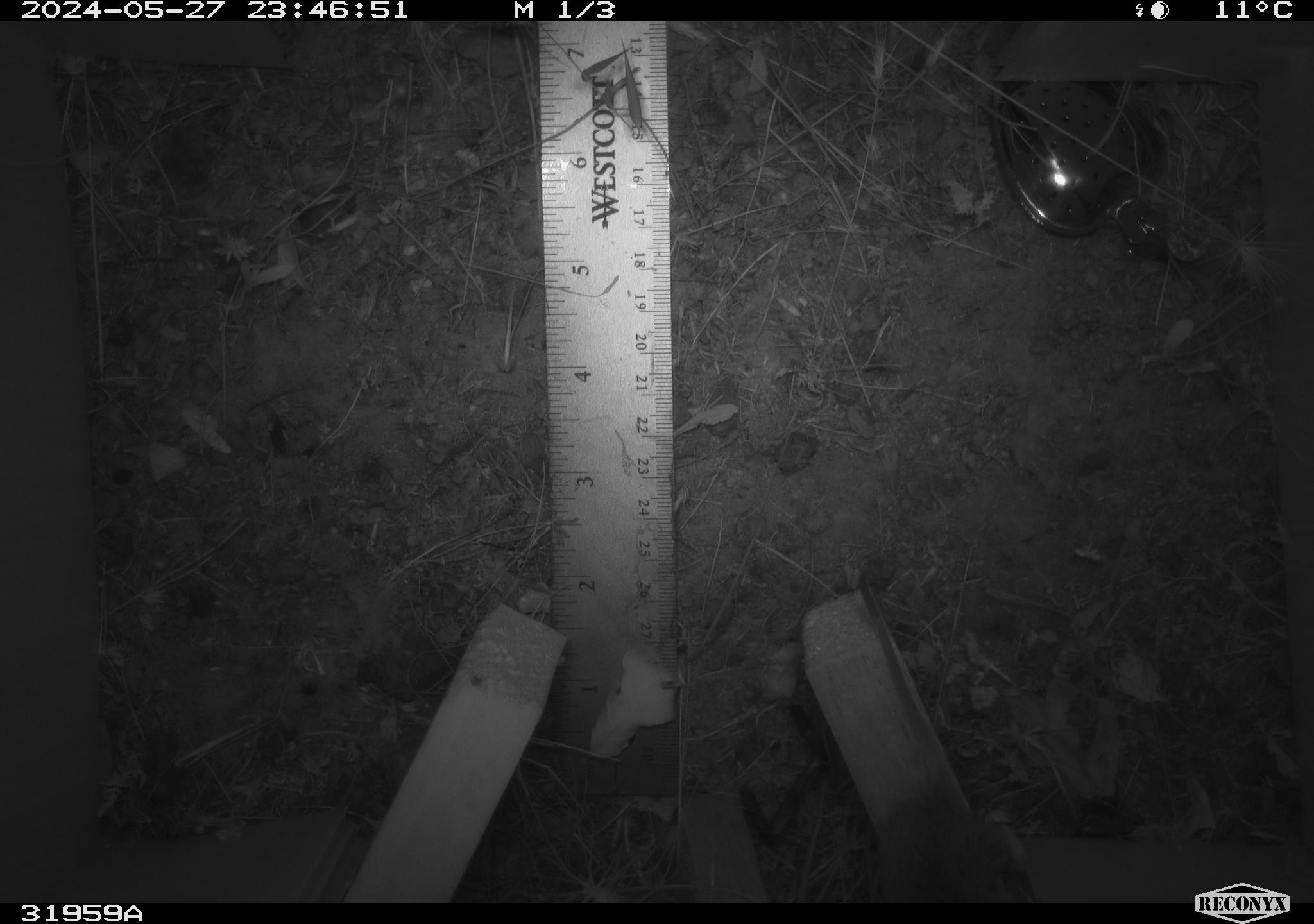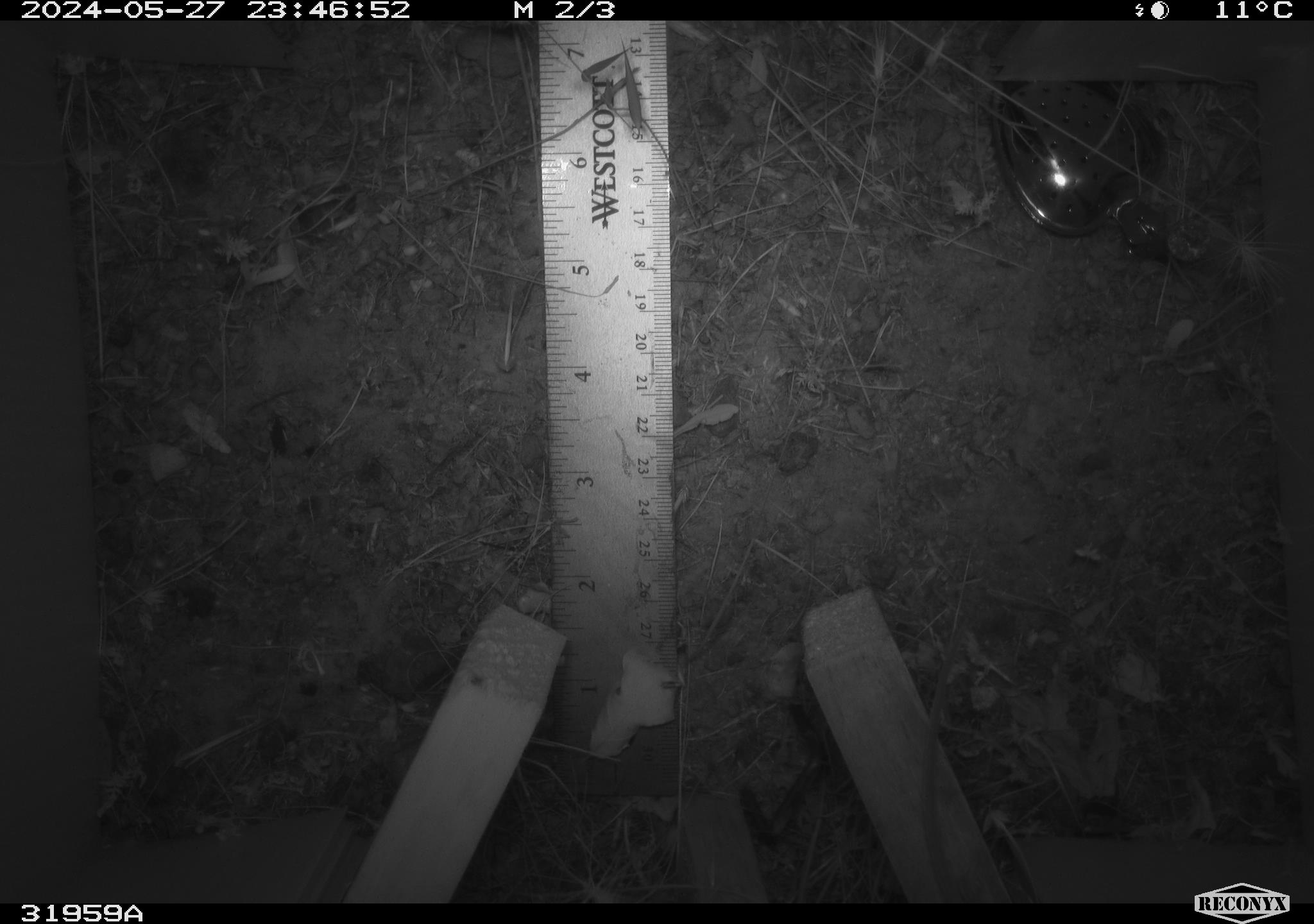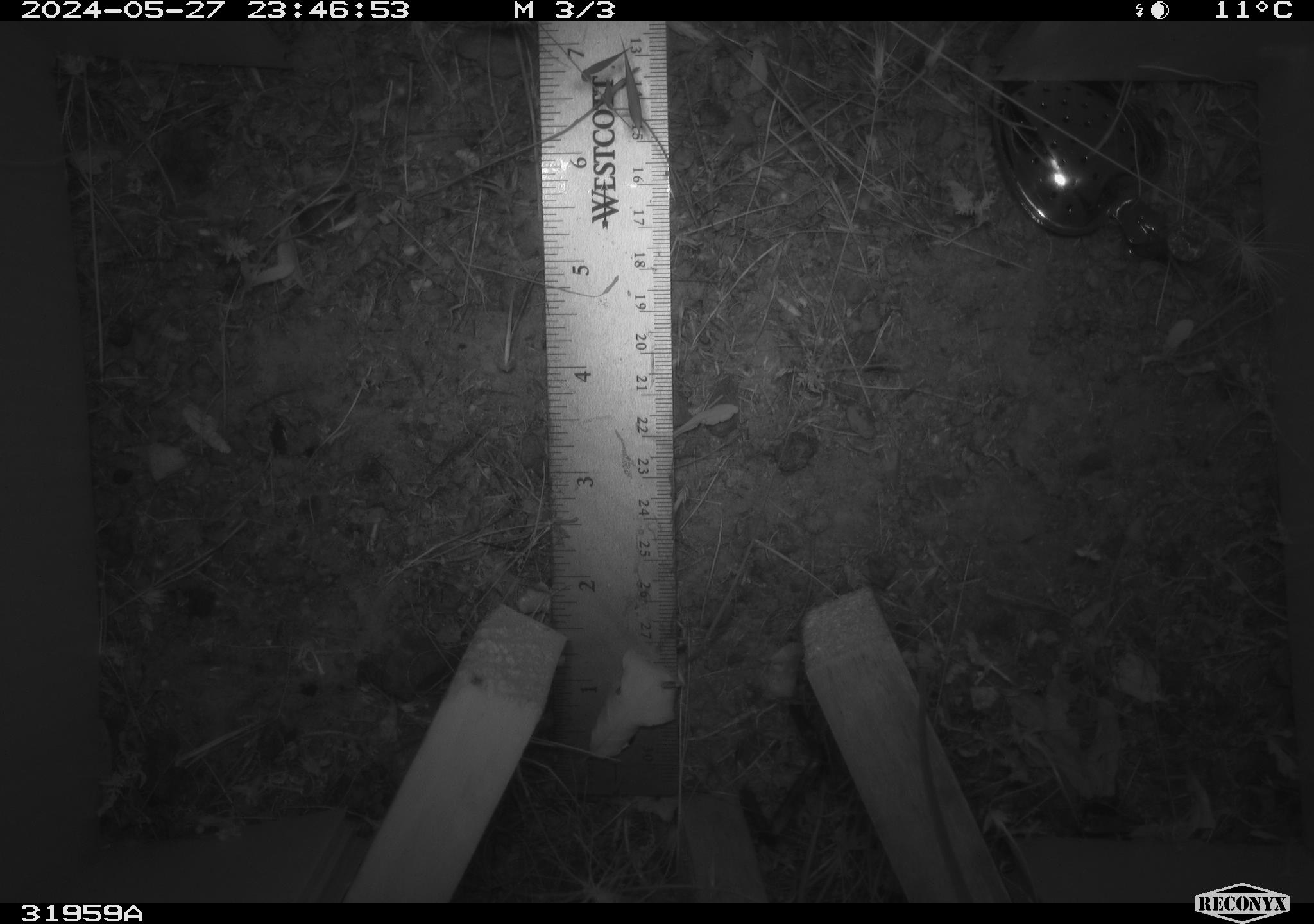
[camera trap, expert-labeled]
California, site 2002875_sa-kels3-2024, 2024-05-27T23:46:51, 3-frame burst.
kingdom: Animalia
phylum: Chordata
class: Mammalia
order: Rodentia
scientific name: Rodentia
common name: rodent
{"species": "rodent (Rodentia)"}